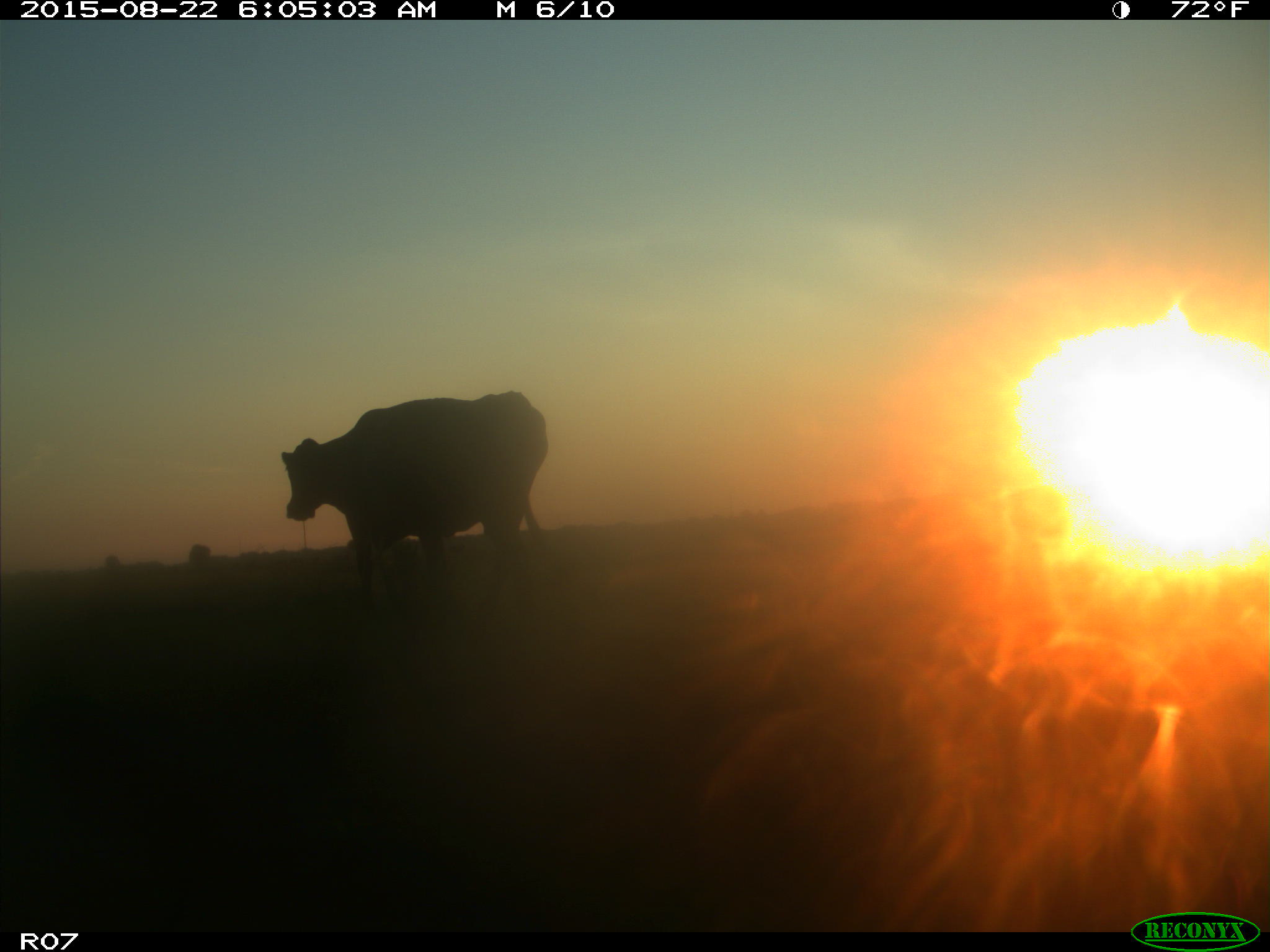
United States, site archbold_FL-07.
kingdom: Animalia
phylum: Chordata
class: Mammalia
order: Artiodactyla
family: Bovidae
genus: Bos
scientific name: Bos taurus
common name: domestic cow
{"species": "Bos taurus (domestic cow)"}